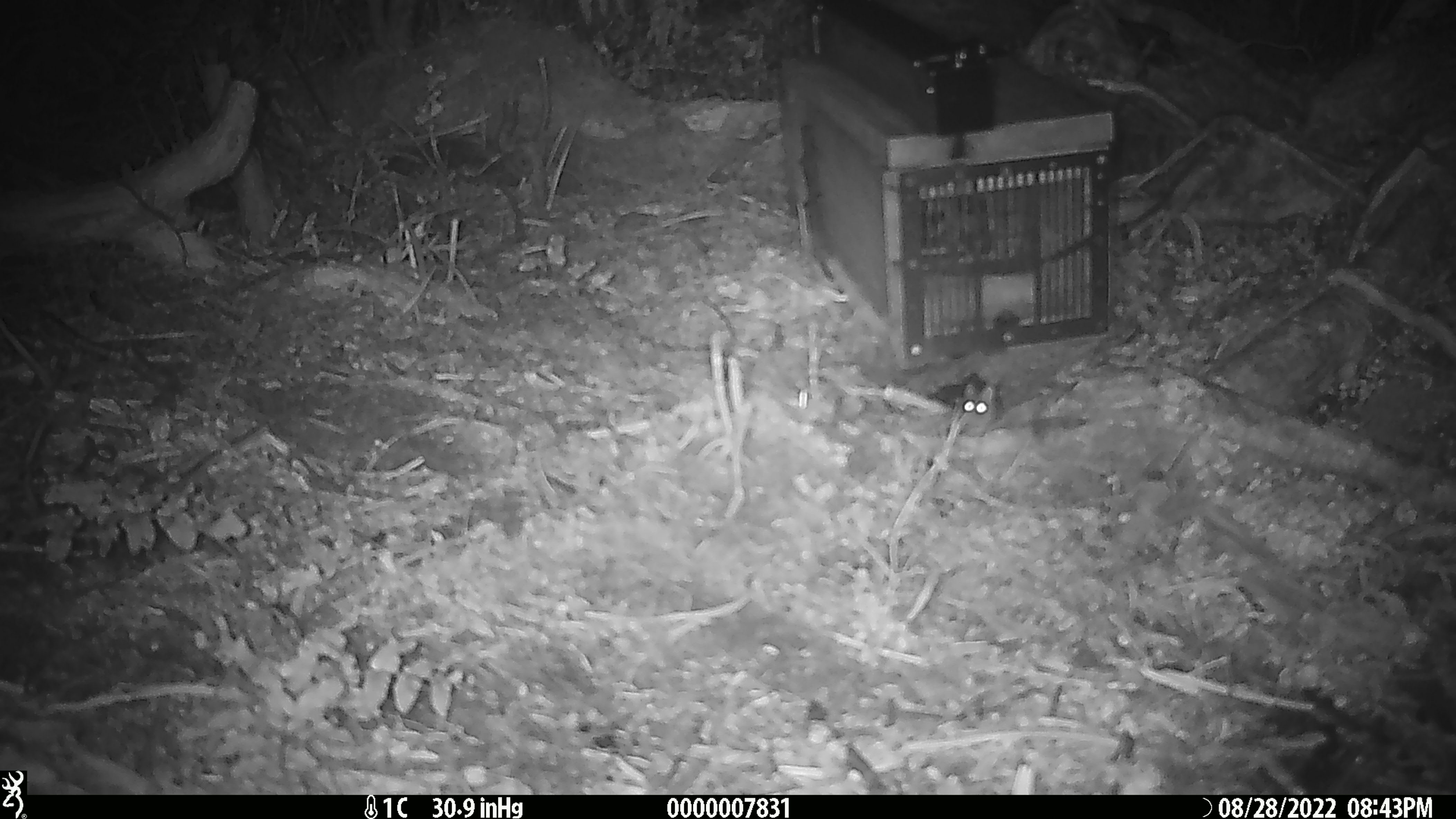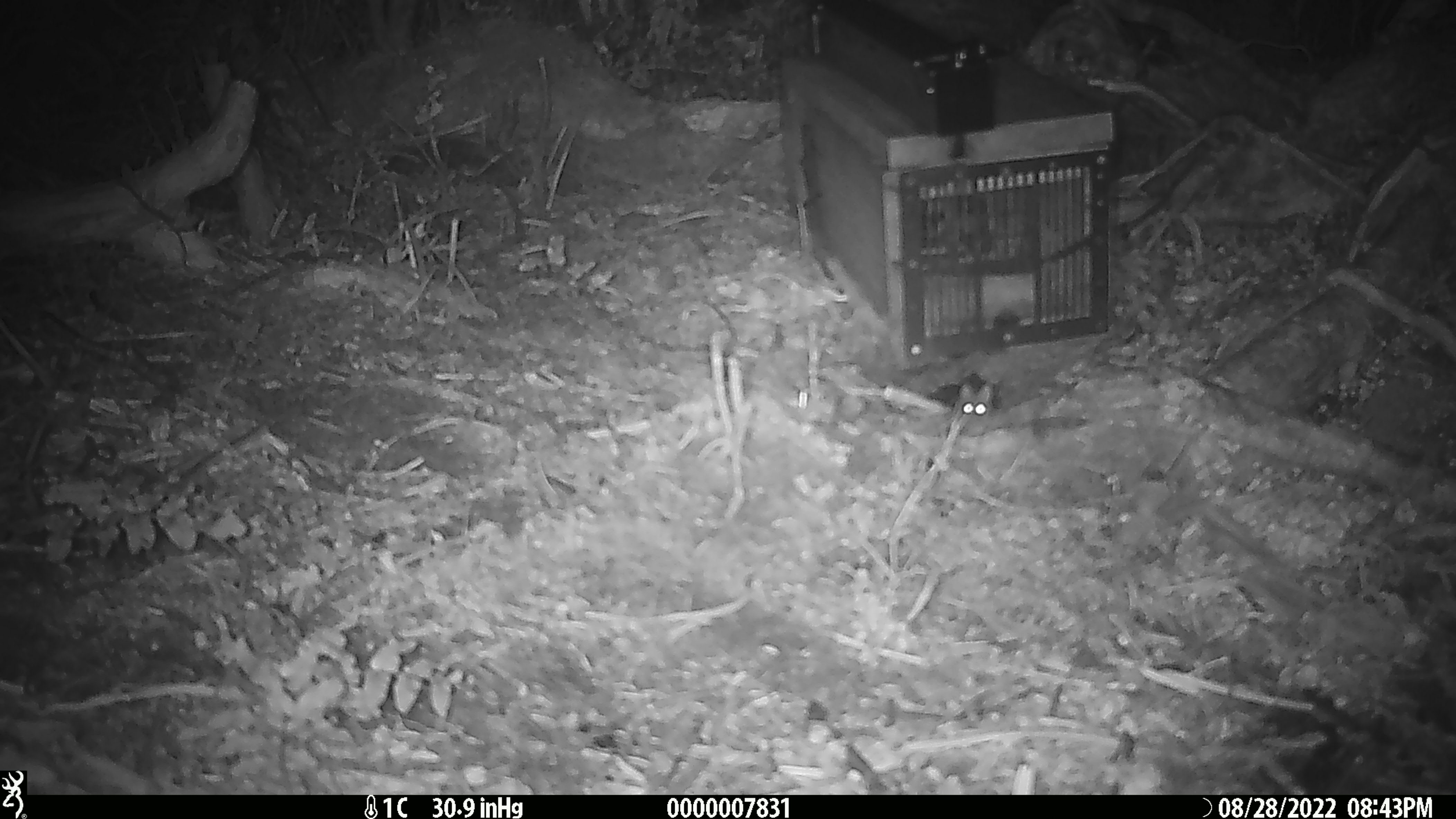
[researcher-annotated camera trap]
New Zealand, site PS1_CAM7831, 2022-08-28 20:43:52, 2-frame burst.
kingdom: Animalia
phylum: Chordata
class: Mammalia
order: Rodentia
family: Muridae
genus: Mus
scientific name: Mus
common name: mouse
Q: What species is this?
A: Mouse (Mus).